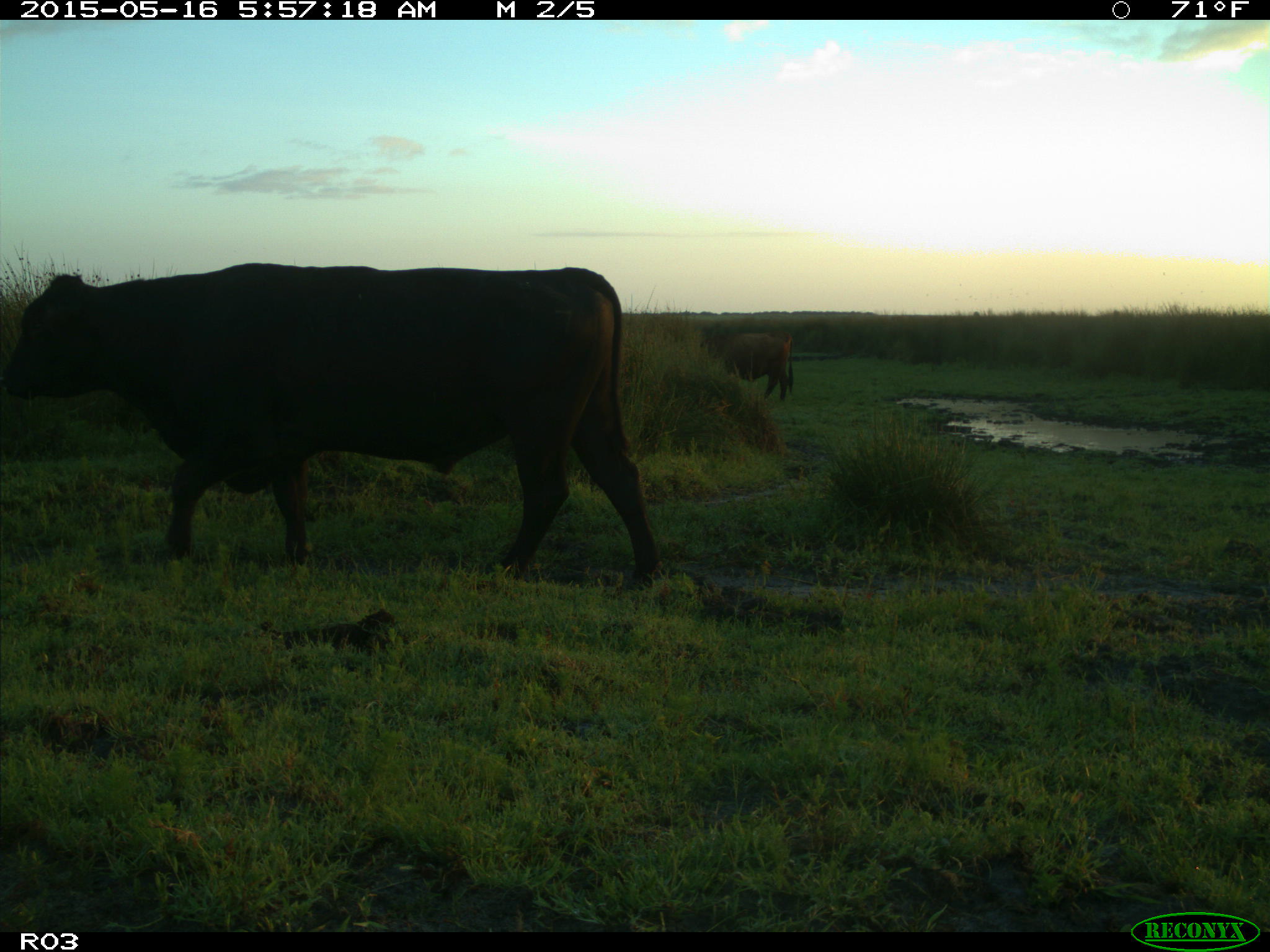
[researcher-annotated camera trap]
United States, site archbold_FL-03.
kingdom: Animalia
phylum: Chordata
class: Mammalia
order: Artiodactyla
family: Bovidae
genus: Bos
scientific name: Bos taurus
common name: domestic cow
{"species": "Bos taurus (domestic cow)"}